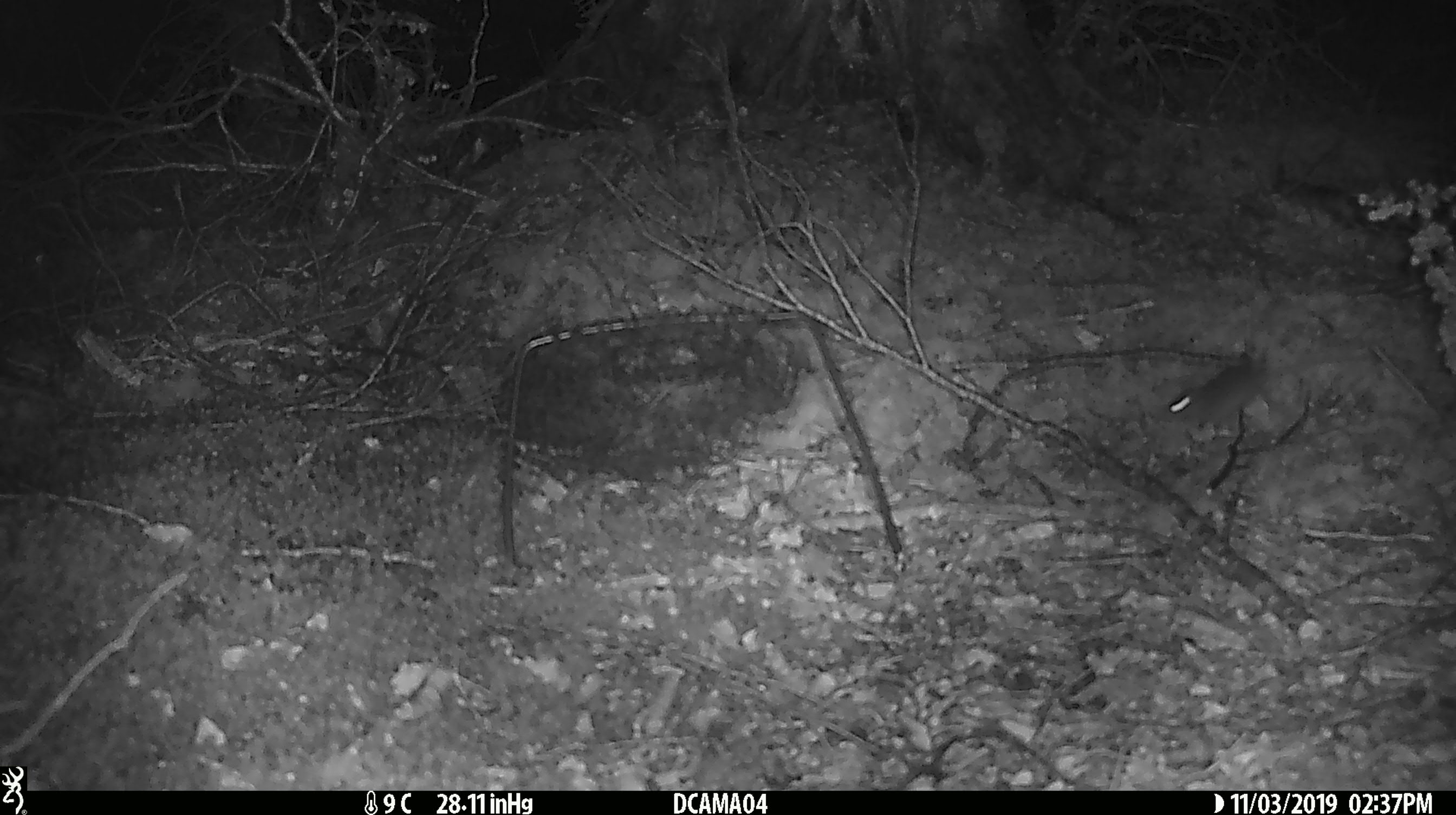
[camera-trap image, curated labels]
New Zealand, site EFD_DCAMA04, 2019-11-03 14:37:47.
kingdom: Animalia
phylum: Chordata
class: Mammalia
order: Rodentia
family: Muridae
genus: Mus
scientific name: Mus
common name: mouse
Mouse (Mus).